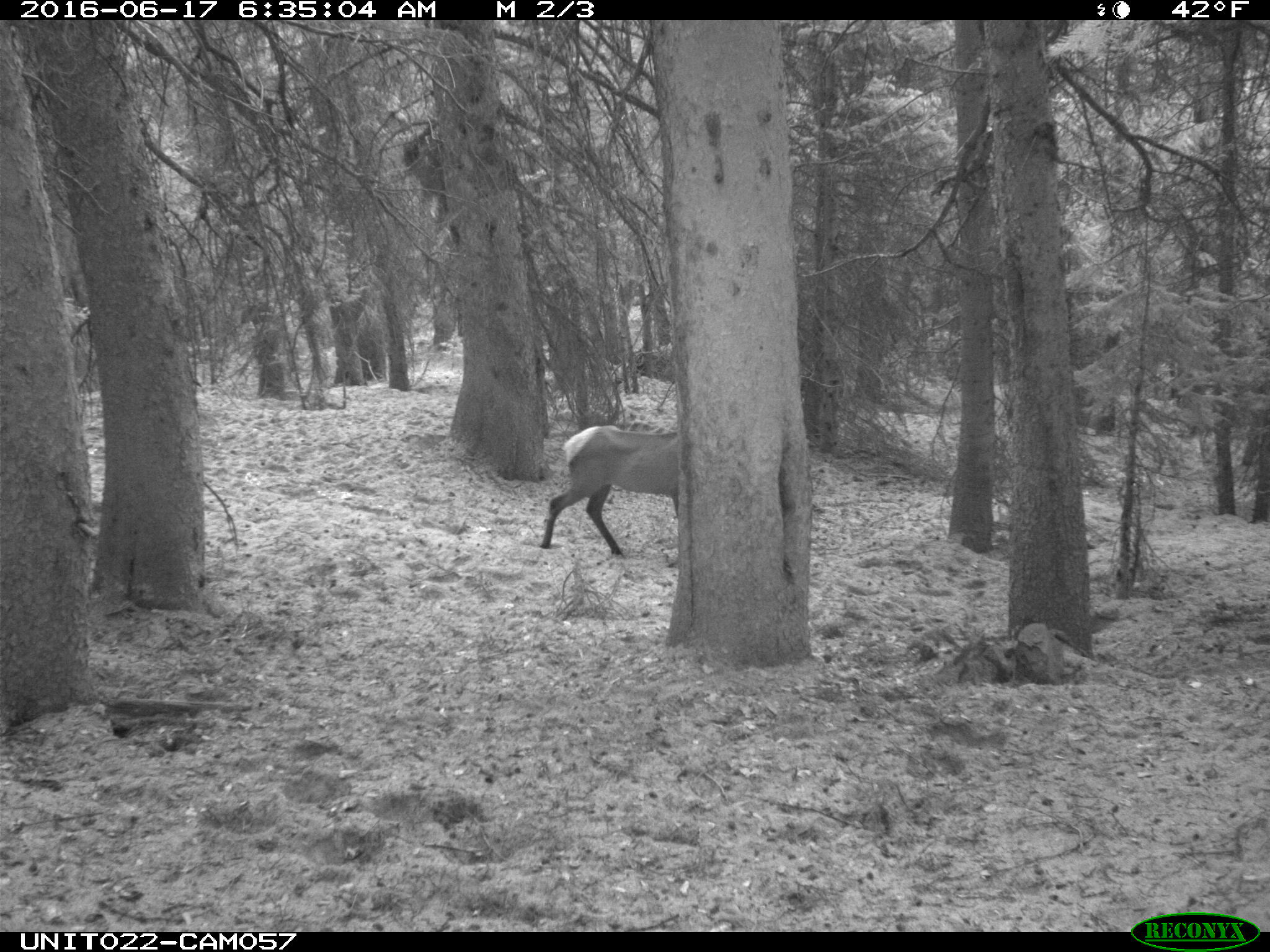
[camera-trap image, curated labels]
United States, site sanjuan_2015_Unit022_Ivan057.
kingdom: Animalia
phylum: Chordata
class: Mammalia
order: Artiodactyla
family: Cervidae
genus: Cervus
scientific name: Cervus elaphus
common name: red deer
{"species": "Cervus elaphus (red deer)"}